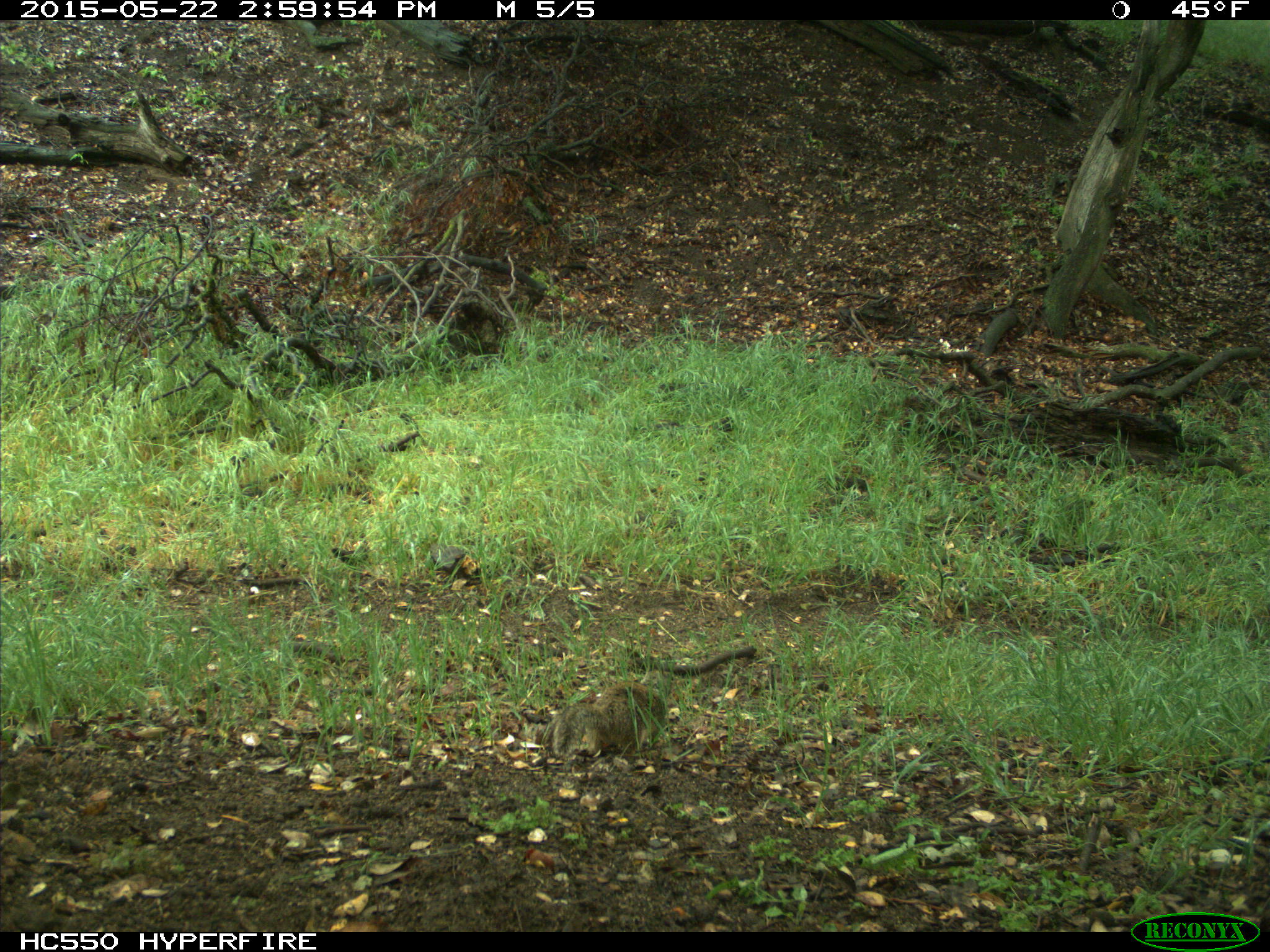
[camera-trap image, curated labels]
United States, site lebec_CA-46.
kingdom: Animalia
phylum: Chordata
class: Mammalia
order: Rodentia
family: Sciuridae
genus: Otospermophilus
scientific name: Otospermophilus beecheyi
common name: california ground squirrel